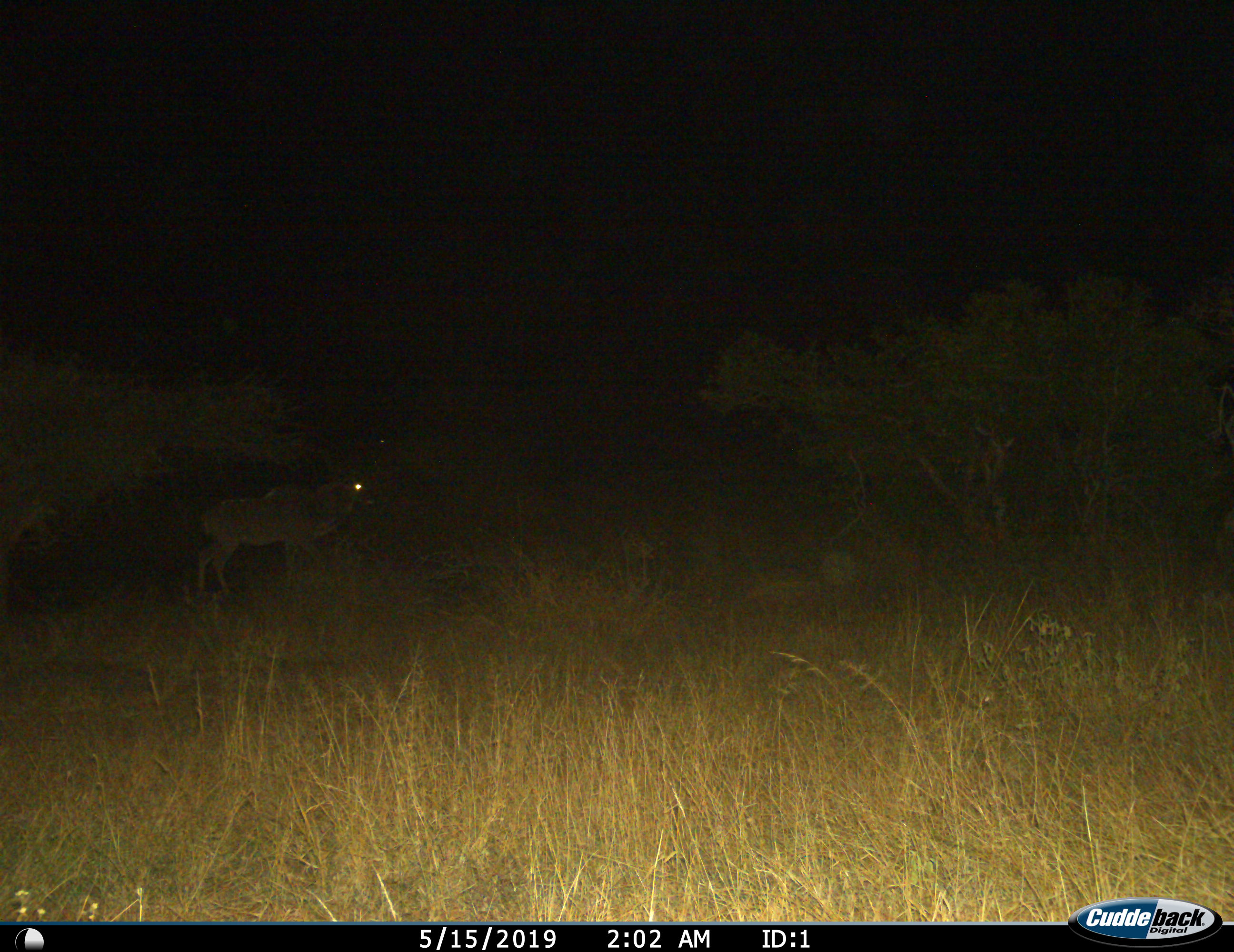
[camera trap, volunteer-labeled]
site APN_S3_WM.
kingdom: Animalia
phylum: Chordata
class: Mammalia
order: Artiodactyla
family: Bovidae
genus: Tragelaphus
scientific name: Tragelaphus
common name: kudu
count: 1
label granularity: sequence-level